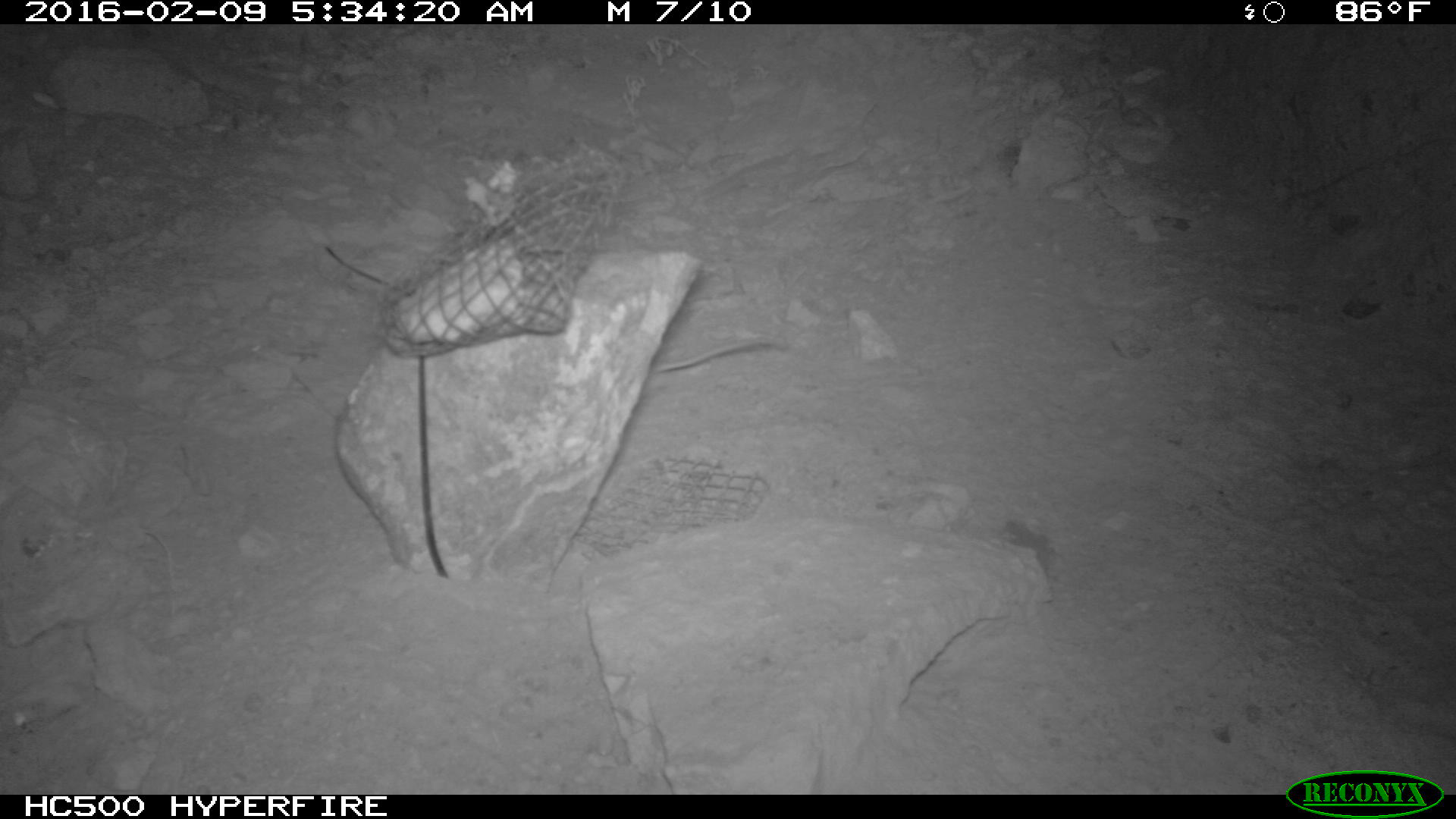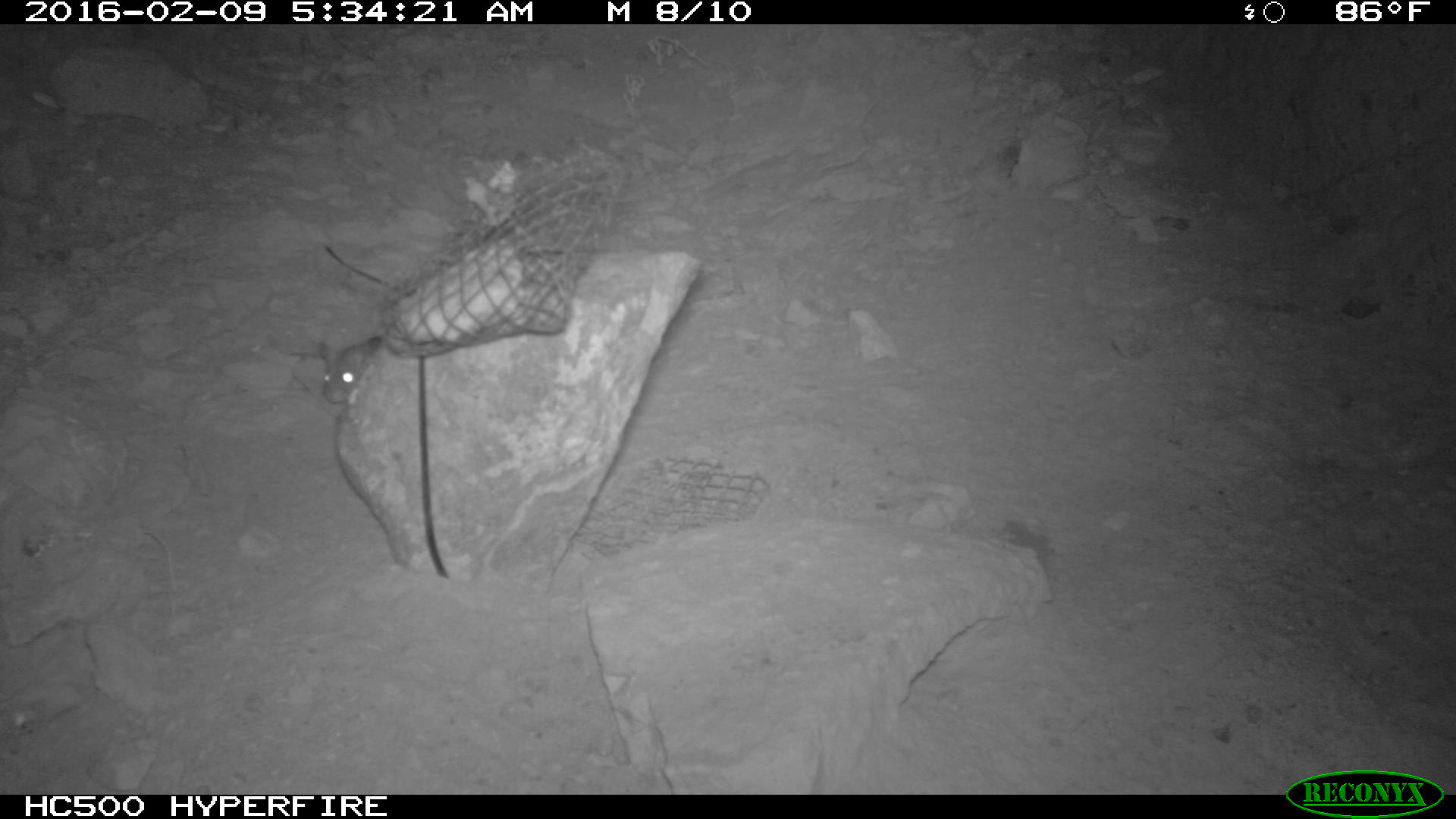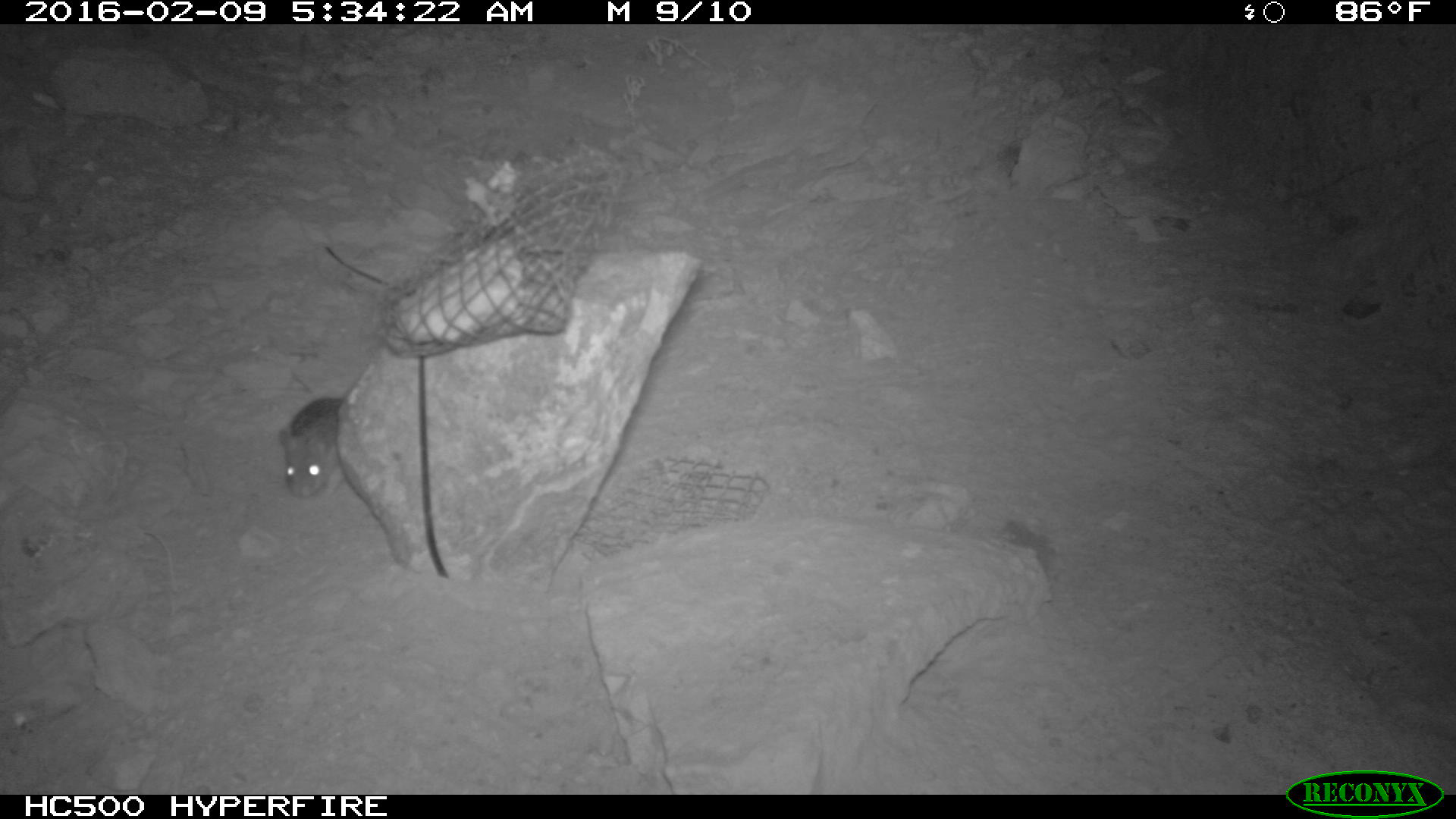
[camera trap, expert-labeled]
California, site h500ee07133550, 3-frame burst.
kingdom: Animalia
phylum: Chordata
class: Mammalia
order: Rodentia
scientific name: Rodentia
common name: rodent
Rodent (Rodentia).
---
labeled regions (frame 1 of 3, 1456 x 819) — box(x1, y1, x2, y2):
rodent: box(639, 322, 787, 385)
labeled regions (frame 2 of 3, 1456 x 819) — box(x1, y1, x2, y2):
rodent: box(317, 334, 378, 402)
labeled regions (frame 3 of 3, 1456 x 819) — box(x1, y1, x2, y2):
rodent: box(276, 397, 345, 500)